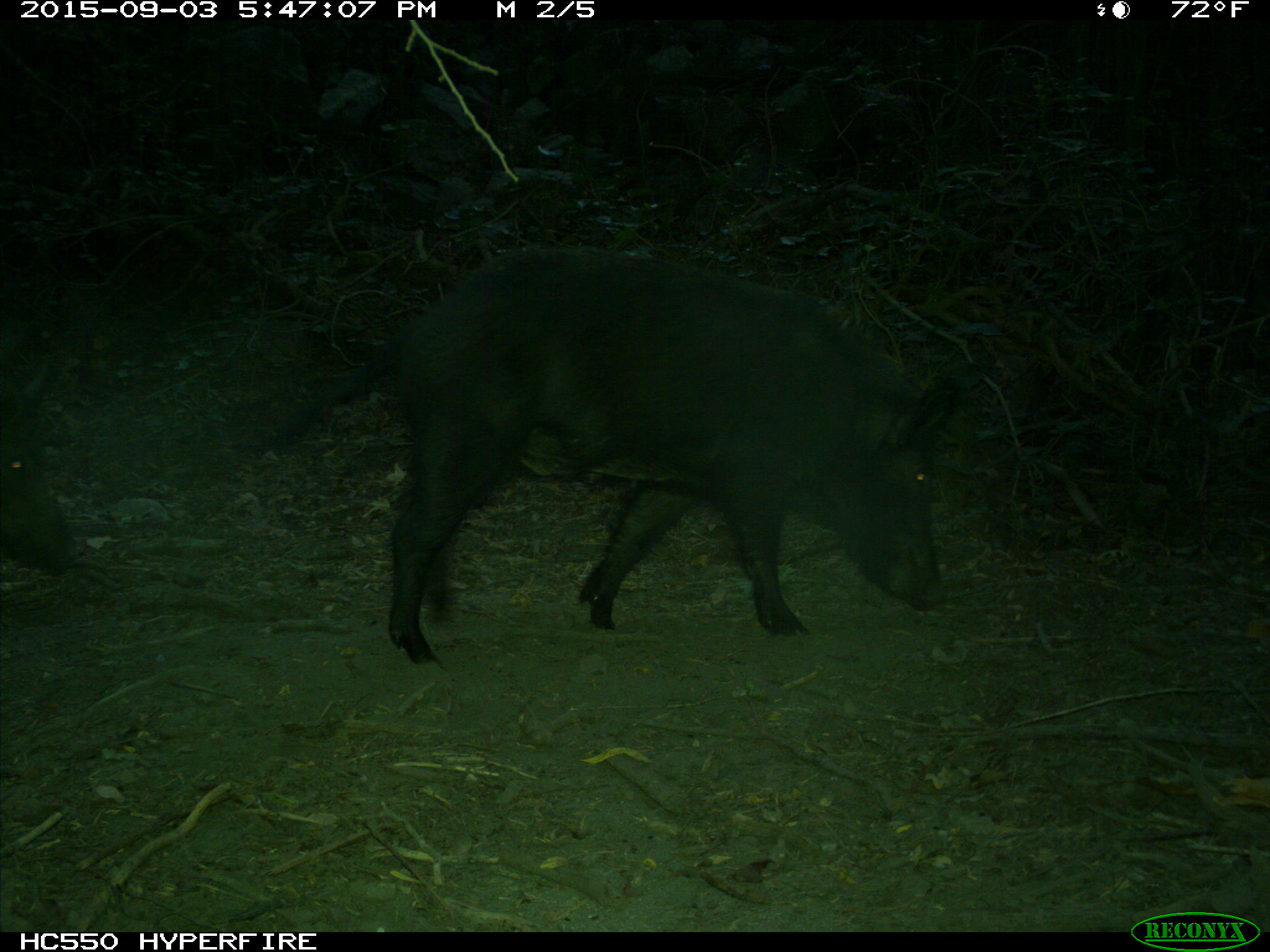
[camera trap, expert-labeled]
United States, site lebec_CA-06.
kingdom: Animalia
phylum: Chordata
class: Mammalia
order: Artiodactyla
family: Suidae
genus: Sus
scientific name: Sus scrofa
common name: wild boar